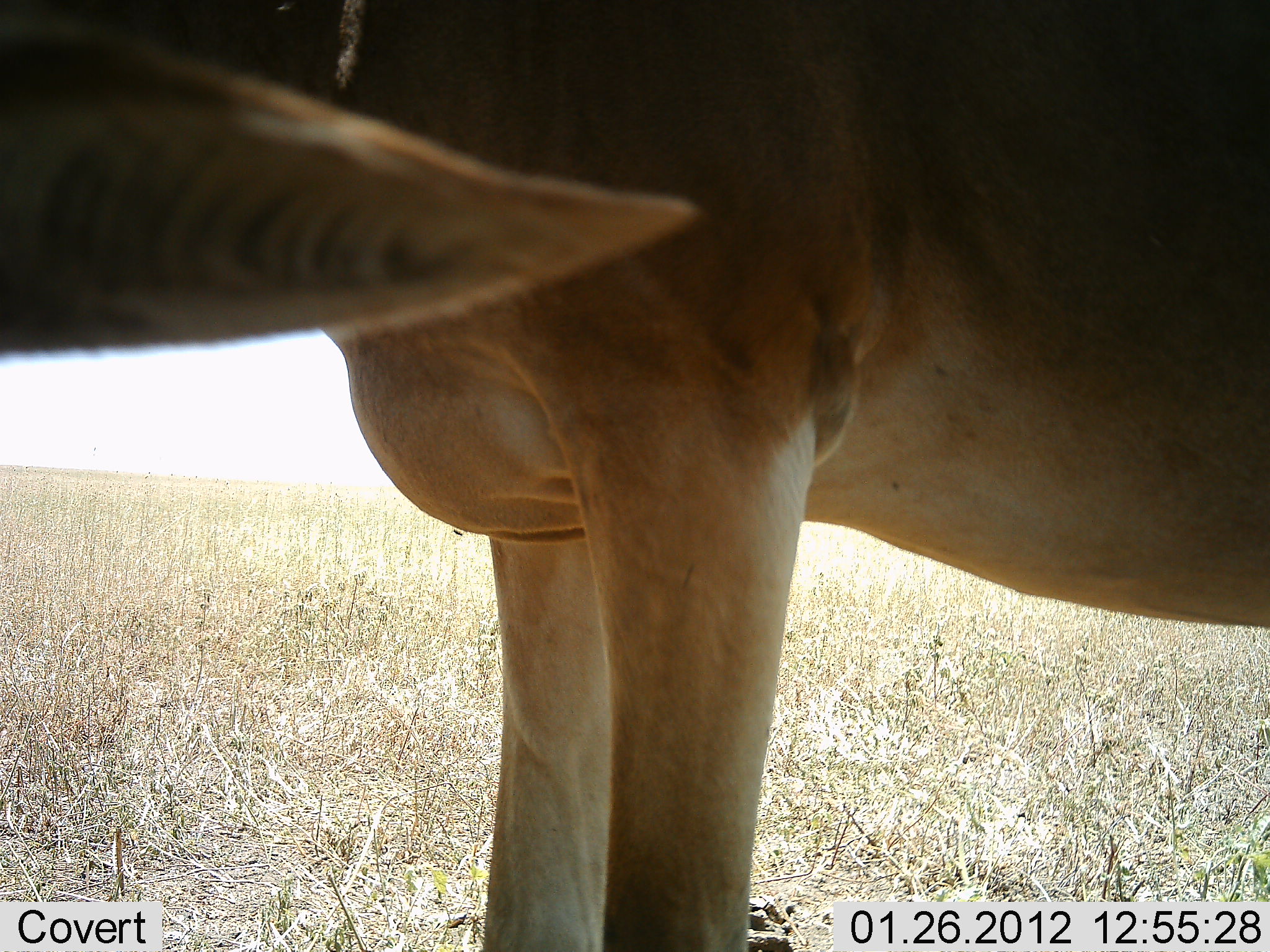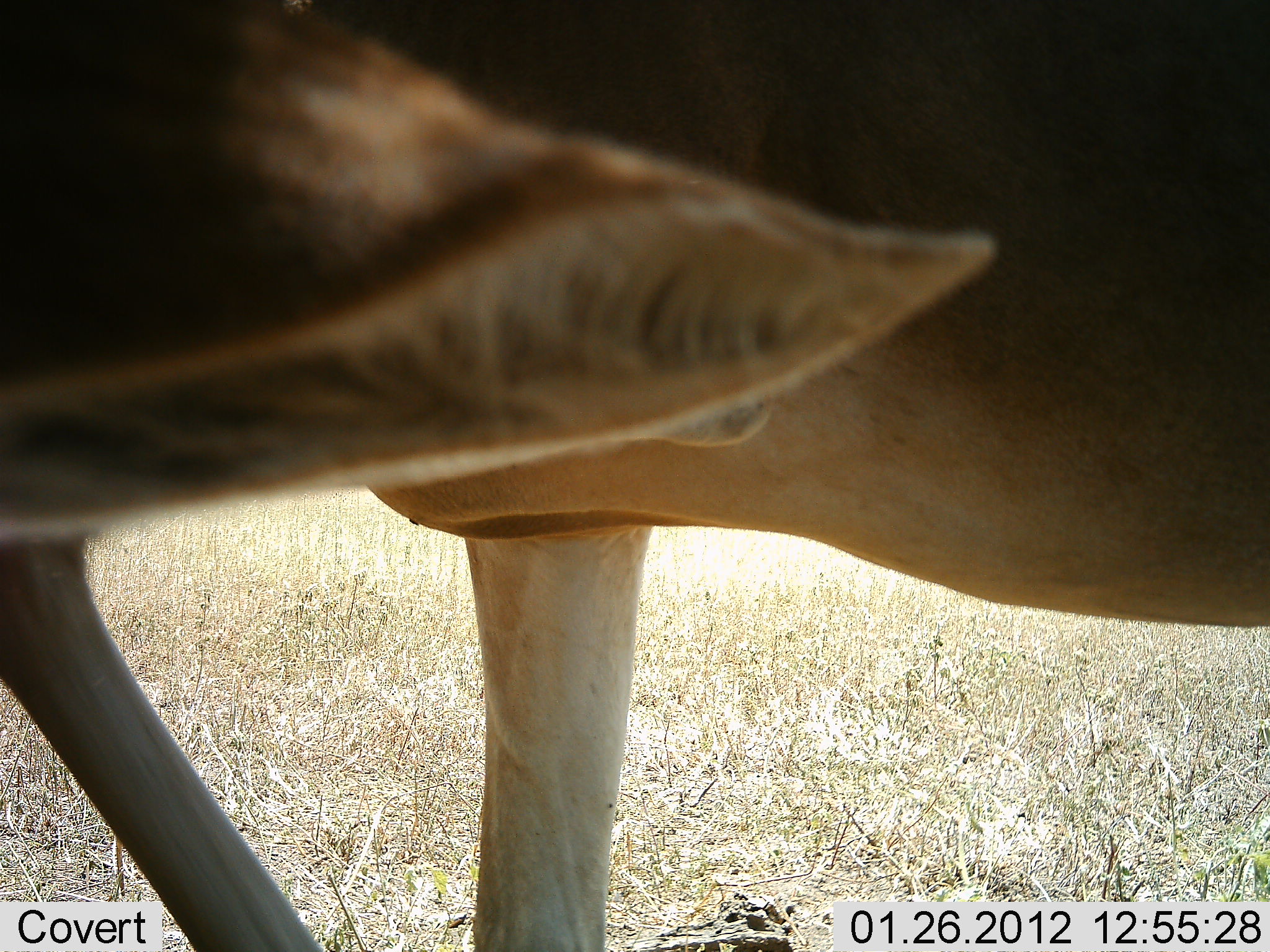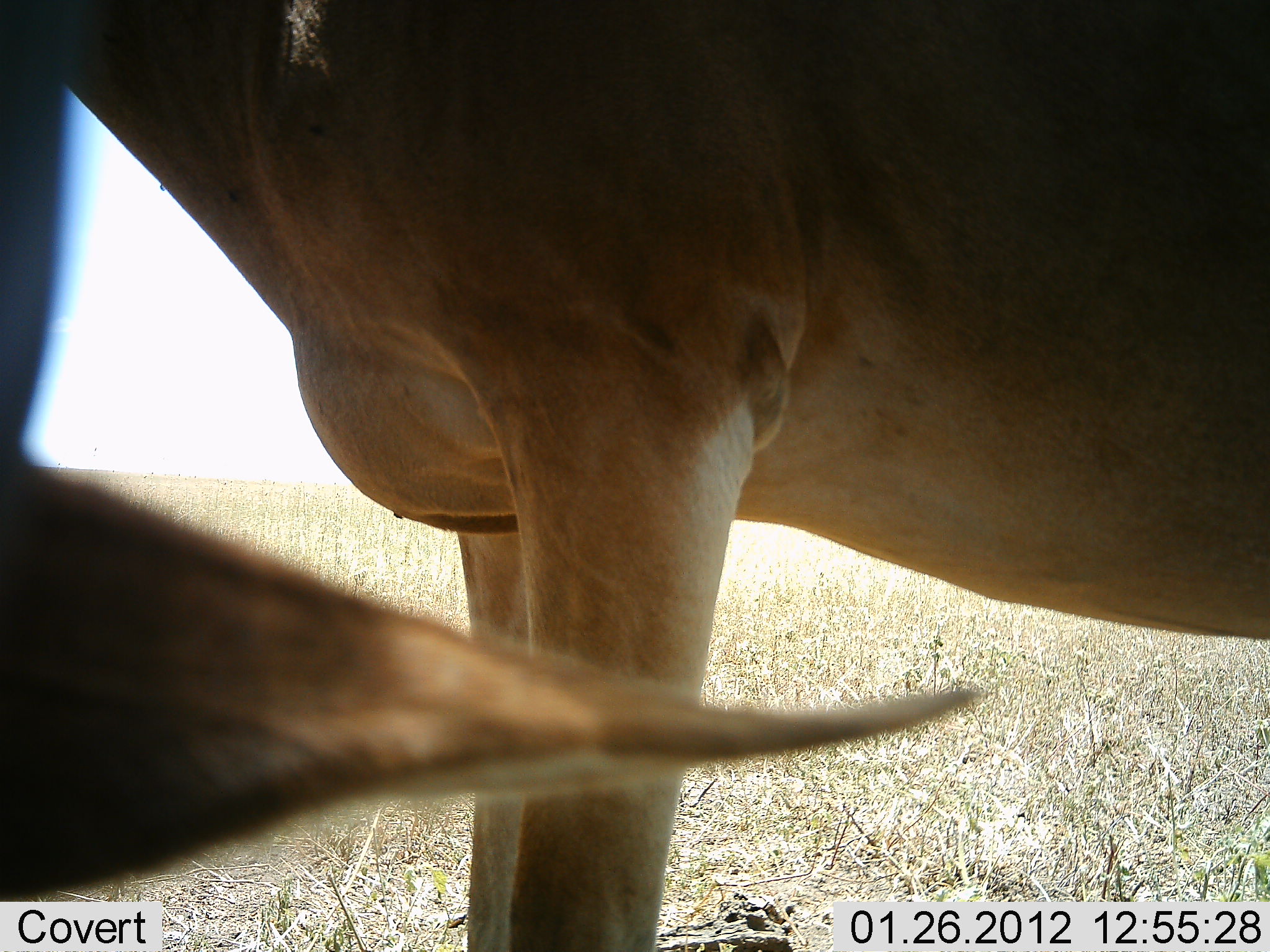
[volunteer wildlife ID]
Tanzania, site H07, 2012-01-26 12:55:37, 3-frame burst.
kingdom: Animalia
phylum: Chordata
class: Mammalia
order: Artiodactyla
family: Bovidae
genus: Alcelaphus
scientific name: Alcelaphus buselaphus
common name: hartebeest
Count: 1.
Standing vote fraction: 84%.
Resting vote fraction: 5%.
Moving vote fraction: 11%.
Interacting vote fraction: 0%.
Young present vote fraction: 0%.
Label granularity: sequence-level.